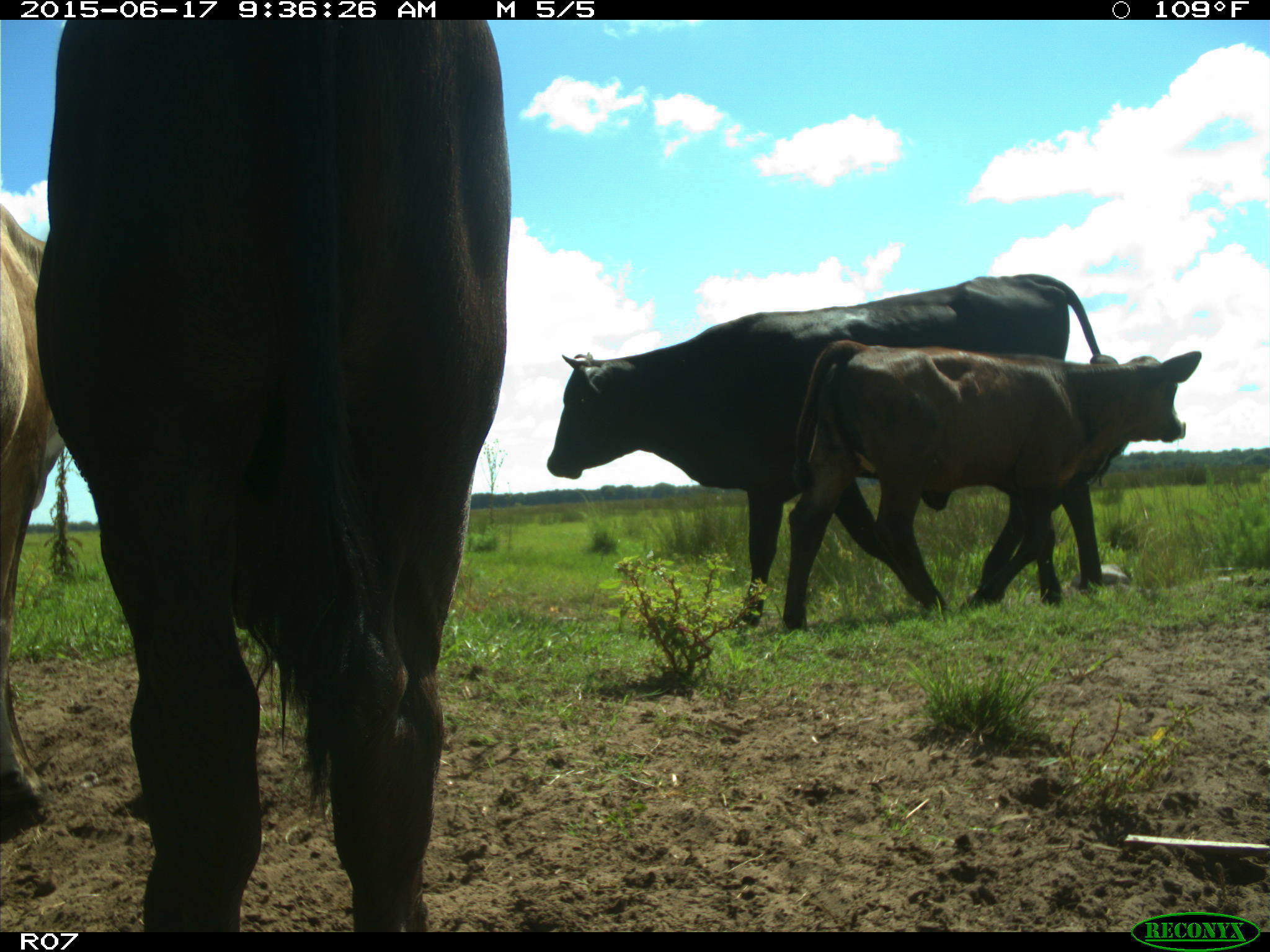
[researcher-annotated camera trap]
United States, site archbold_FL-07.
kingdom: Animalia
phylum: Chordata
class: Mammalia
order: Artiodactyla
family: Bovidae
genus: Bos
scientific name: Bos taurus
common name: domestic cow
Bos taurus (domestic cow).